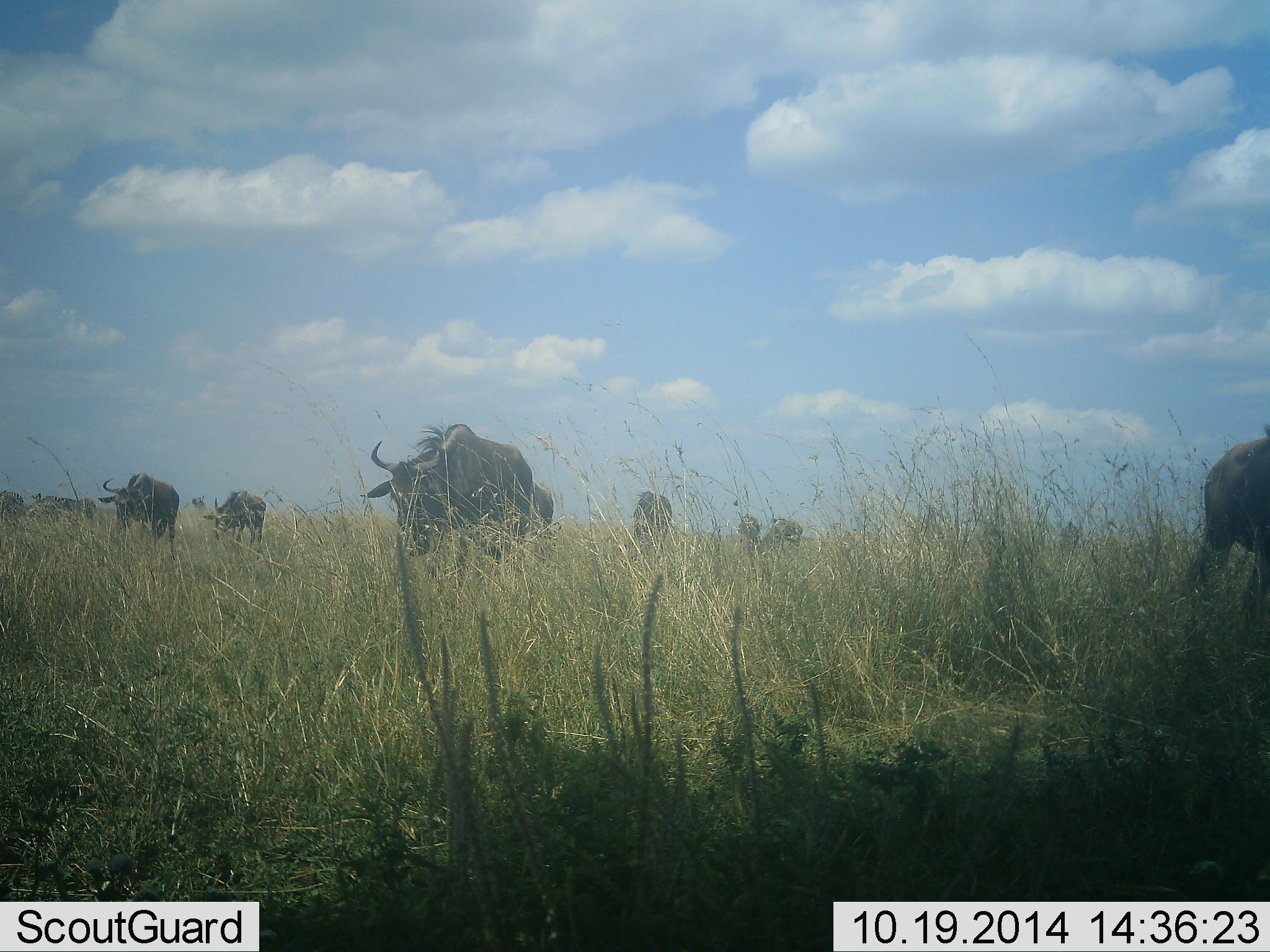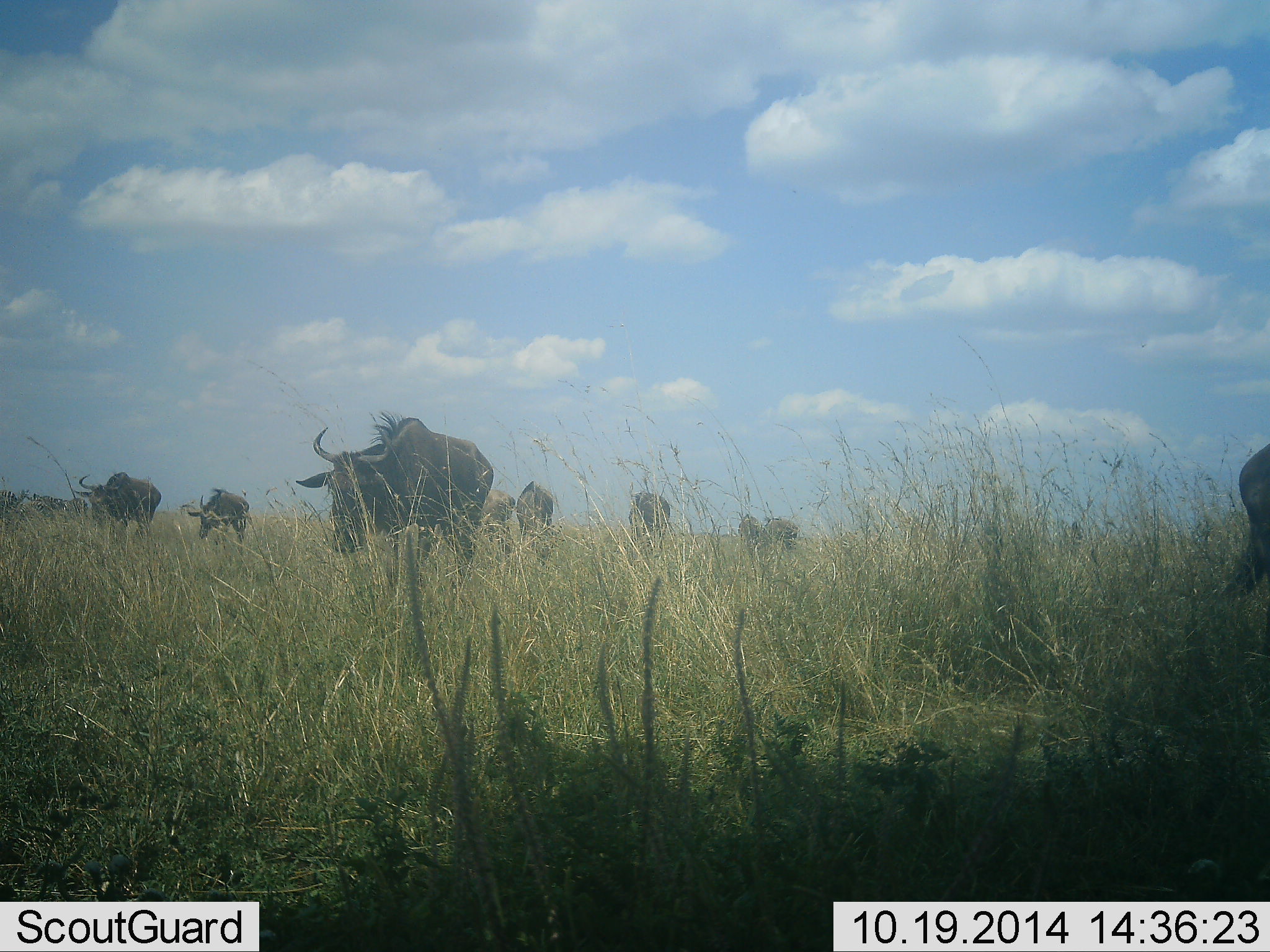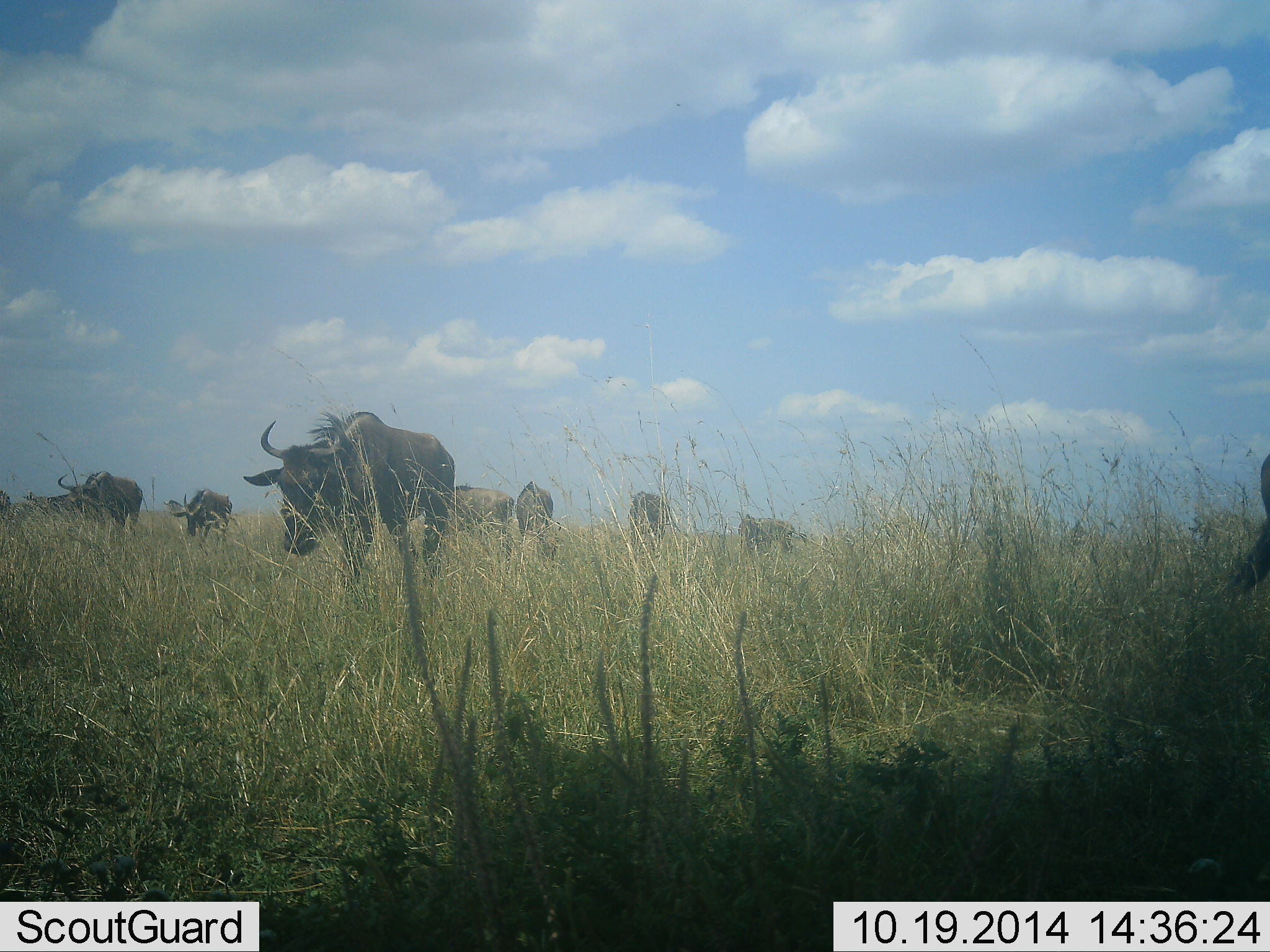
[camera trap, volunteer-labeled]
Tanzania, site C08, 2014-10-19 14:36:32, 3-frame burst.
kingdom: Animalia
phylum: Chordata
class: Mammalia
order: Artiodactyla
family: Bovidae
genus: Connochaetes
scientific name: Connochaetes taurinus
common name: blue wildebeest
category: wildebeest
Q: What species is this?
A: Wildebeest (blue wildebeest) (Connochaetes taurinus).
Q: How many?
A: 9.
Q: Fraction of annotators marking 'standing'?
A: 30%.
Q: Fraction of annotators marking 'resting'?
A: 0%.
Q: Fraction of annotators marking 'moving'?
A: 70%.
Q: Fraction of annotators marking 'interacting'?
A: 0%.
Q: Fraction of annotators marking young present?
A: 0%.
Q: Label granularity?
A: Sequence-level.